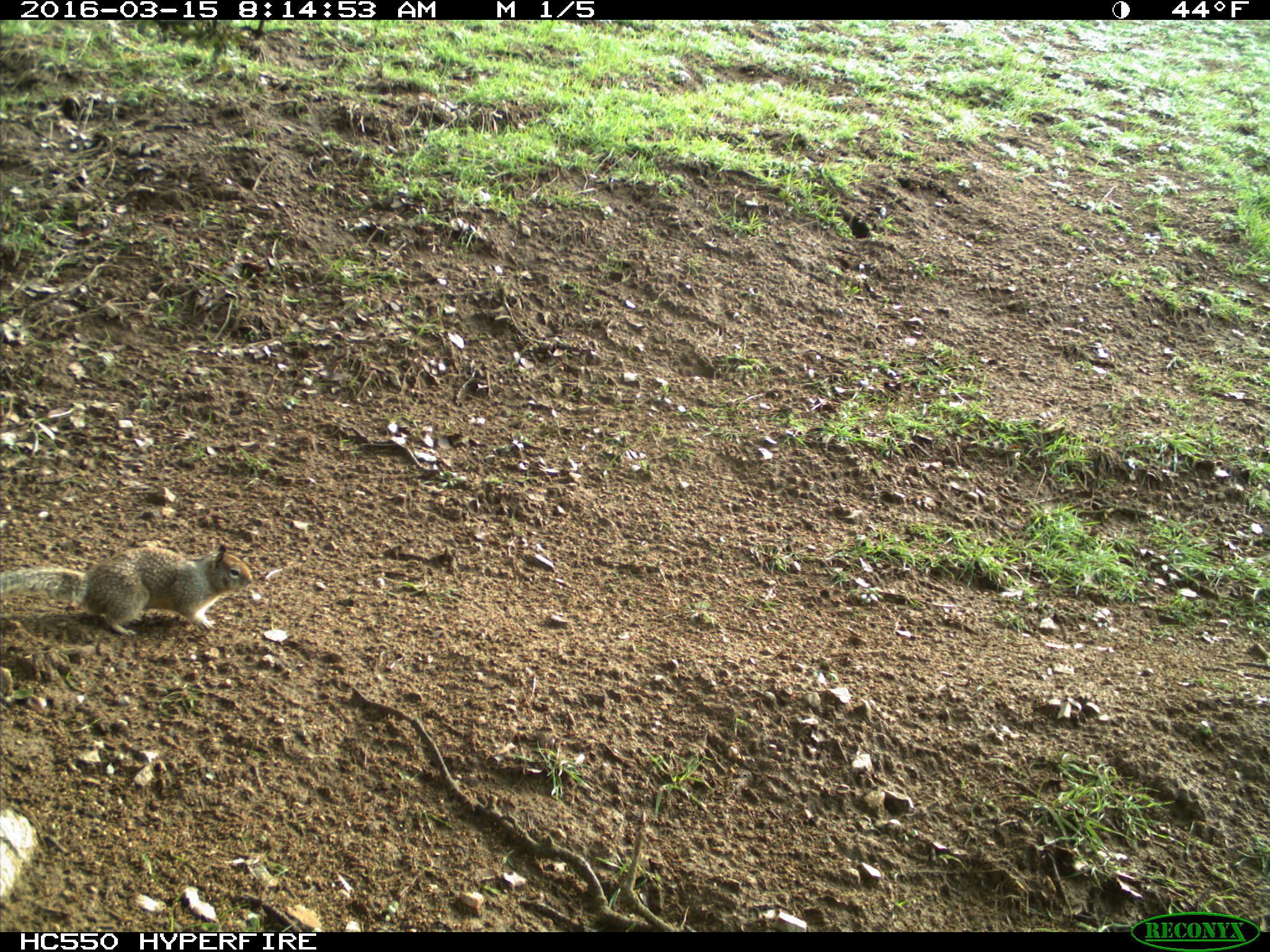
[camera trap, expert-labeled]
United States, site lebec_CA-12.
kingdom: Animalia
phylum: Chordata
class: Mammalia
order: Rodentia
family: Sciuridae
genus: Otospermophilus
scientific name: Otospermophilus beecheyi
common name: california ground squirrel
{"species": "Otospermophilus beecheyi (california ground squirrel)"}